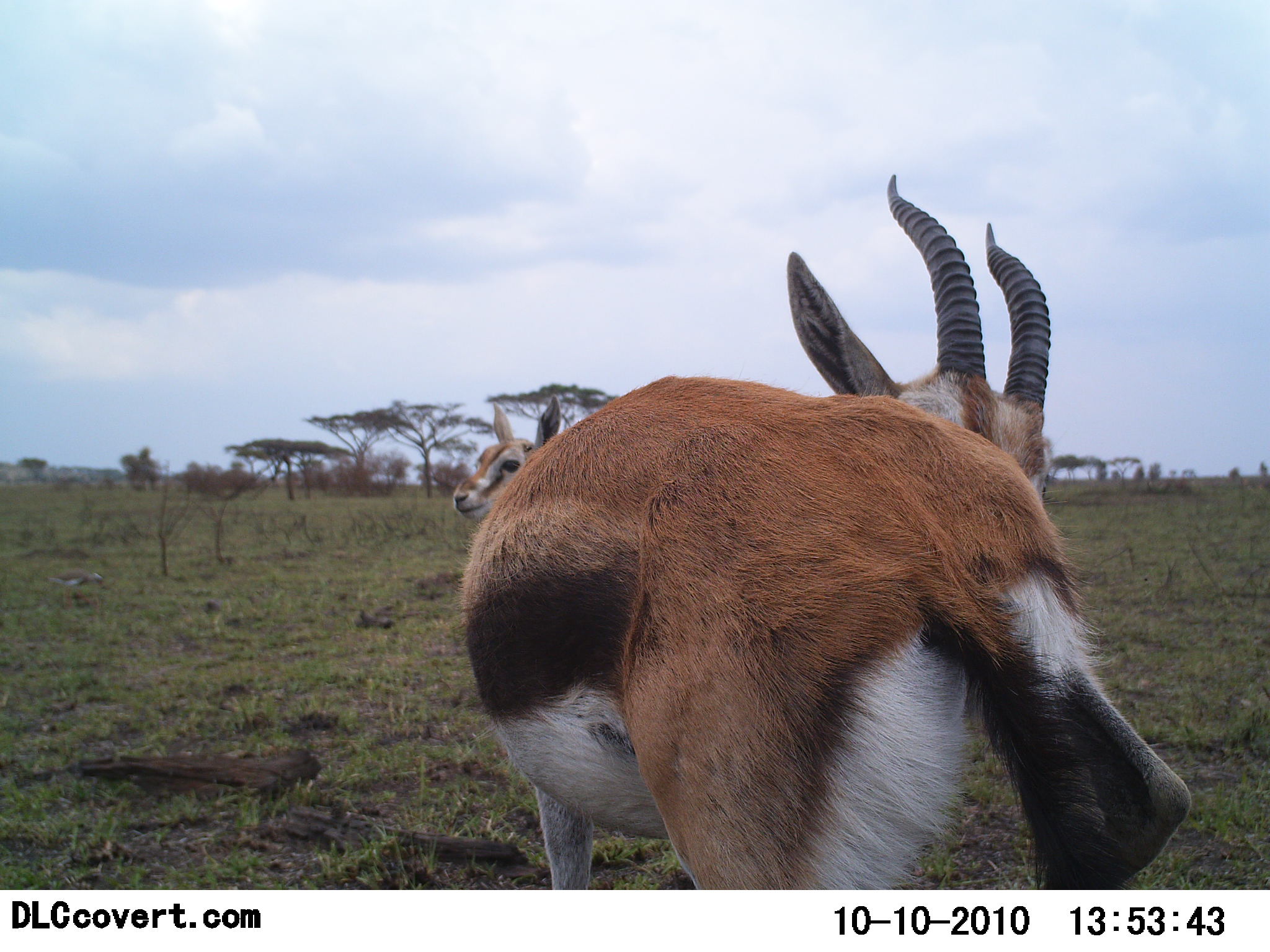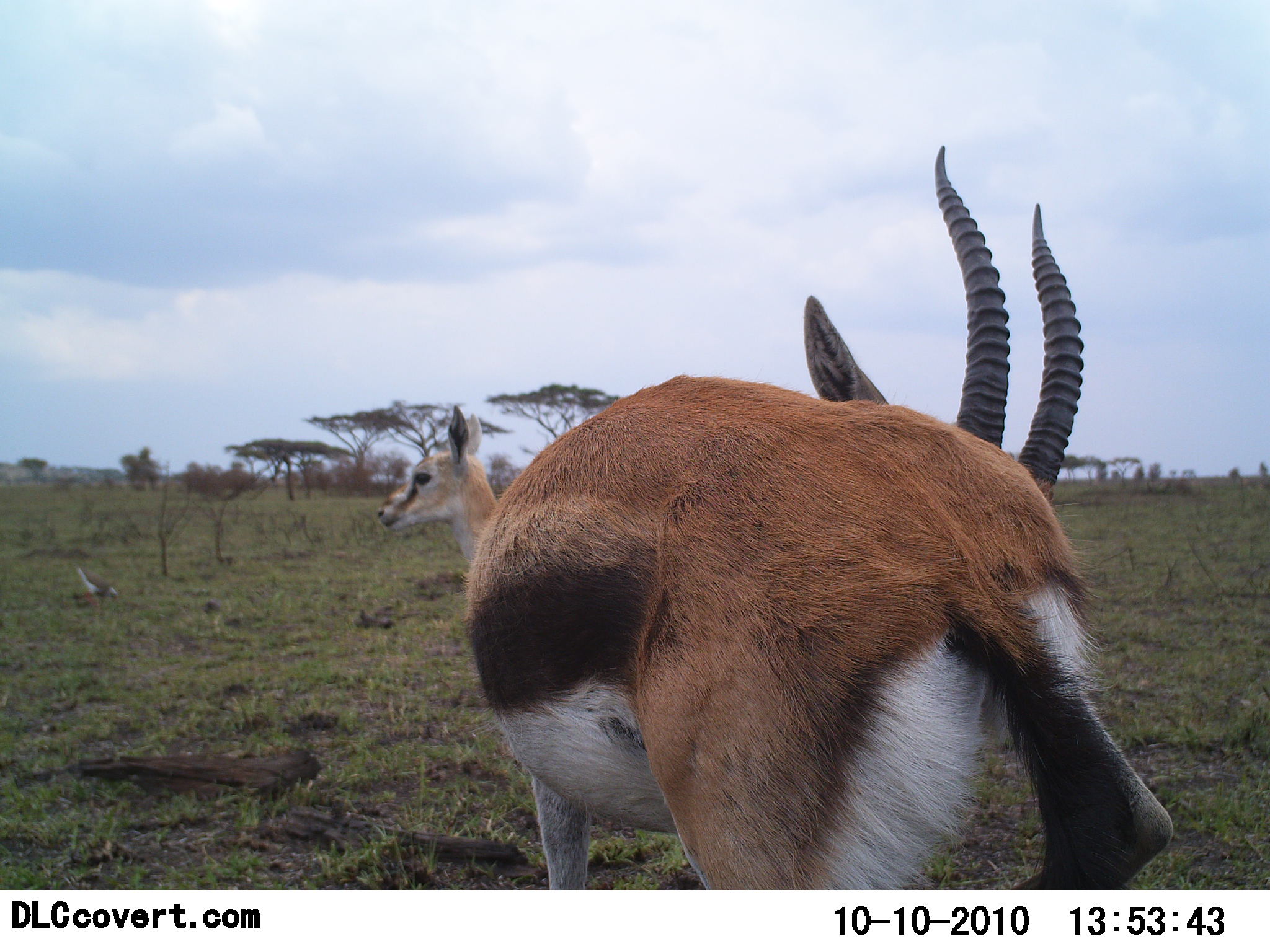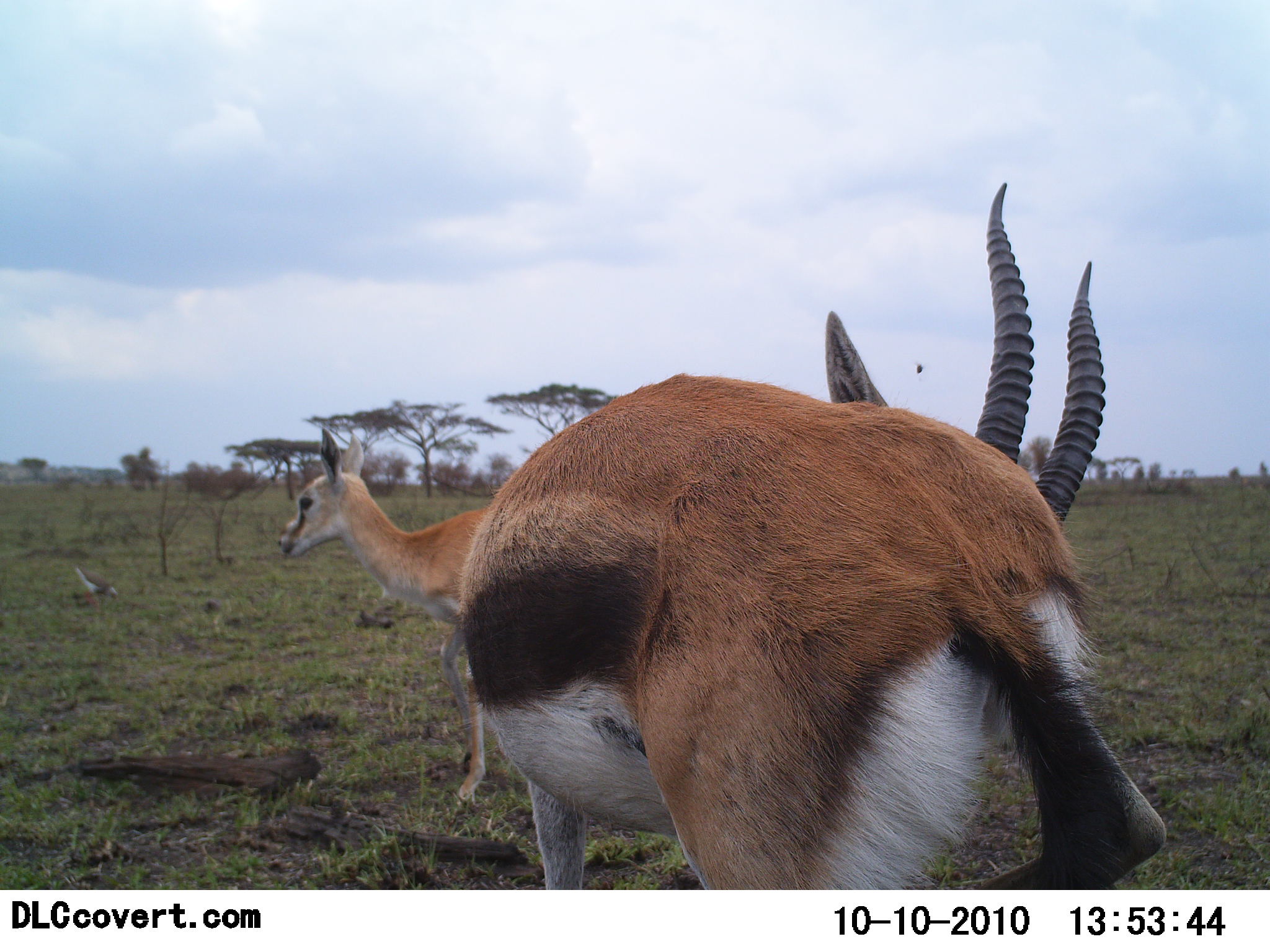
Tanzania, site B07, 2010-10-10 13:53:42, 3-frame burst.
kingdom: Animalia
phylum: Chordata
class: Mammalia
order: Artiodactyla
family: Bovidae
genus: Eudorcas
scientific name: Eudorcas thomsonii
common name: thomson's gazelle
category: gazellethomsons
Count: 2.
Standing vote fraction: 90%.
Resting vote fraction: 0%.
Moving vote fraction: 10%.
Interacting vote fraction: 10%.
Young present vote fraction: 24%.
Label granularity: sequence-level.